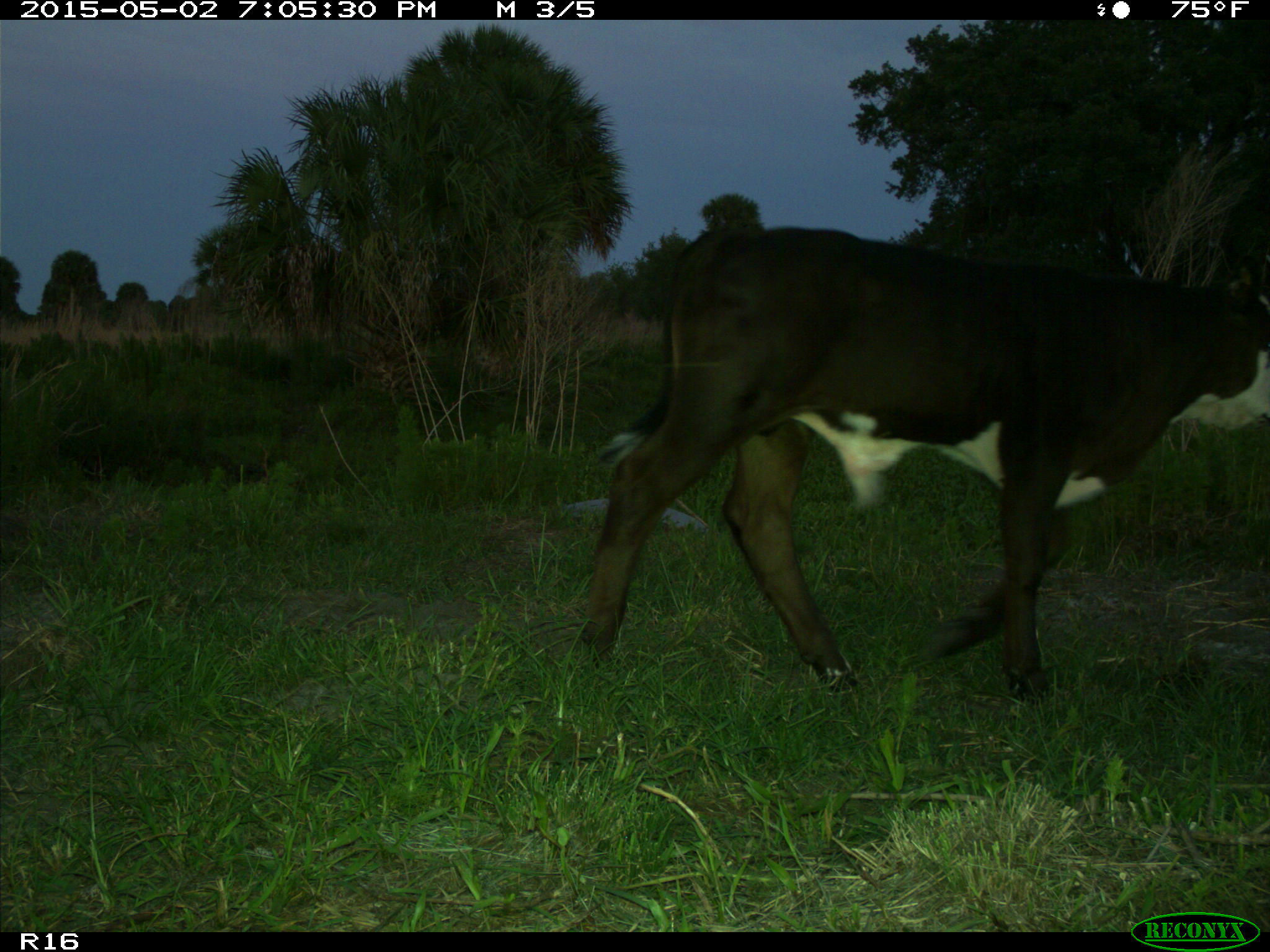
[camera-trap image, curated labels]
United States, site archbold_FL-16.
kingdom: Animalia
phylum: Chordata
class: Mammalia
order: Artiodactyla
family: Bovidae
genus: Bos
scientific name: Bos taurus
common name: domestic cow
Bos taurus (domestic cow).